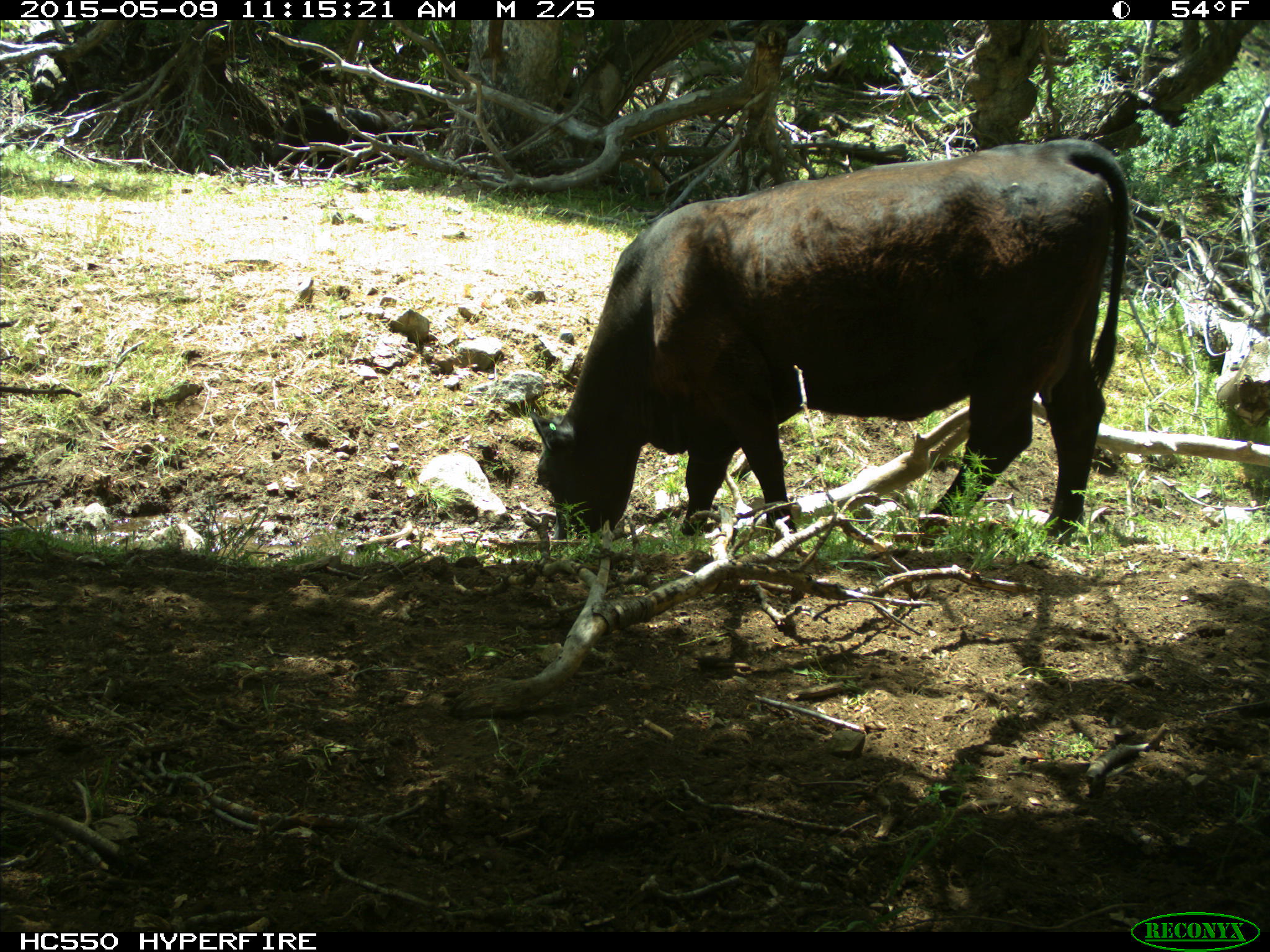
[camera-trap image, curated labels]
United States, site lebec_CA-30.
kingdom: Animalia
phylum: Chordata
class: Mammalia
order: Artiodactyla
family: Bovidae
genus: Bos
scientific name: Bos taurus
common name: domestic cow